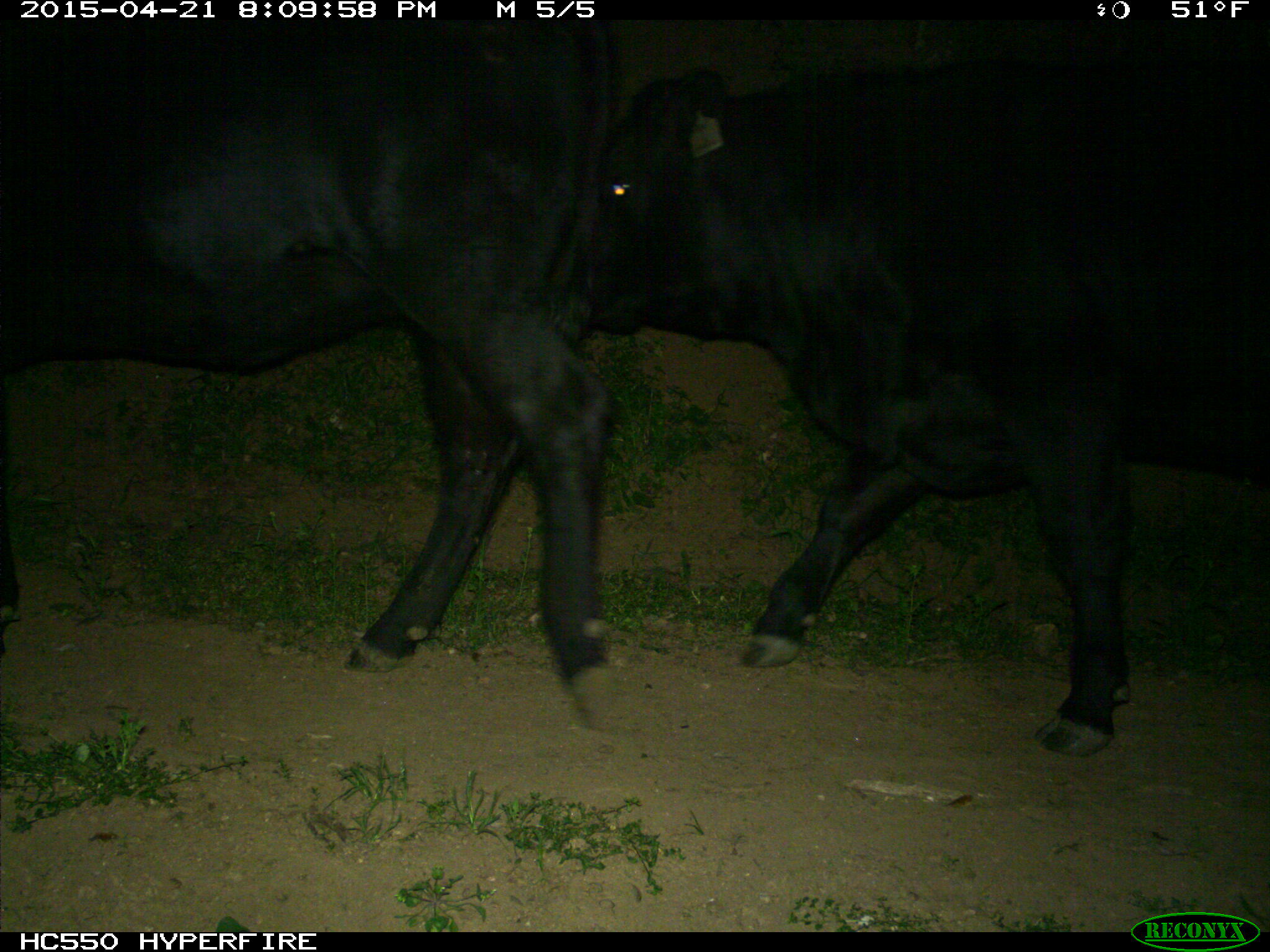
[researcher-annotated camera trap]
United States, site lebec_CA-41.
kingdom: Animalia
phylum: Chordata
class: Mammalia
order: Artiodactyla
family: Bovidae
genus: Bos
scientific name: Bos taurus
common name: domestic cow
Bos taurus (domestic cow).